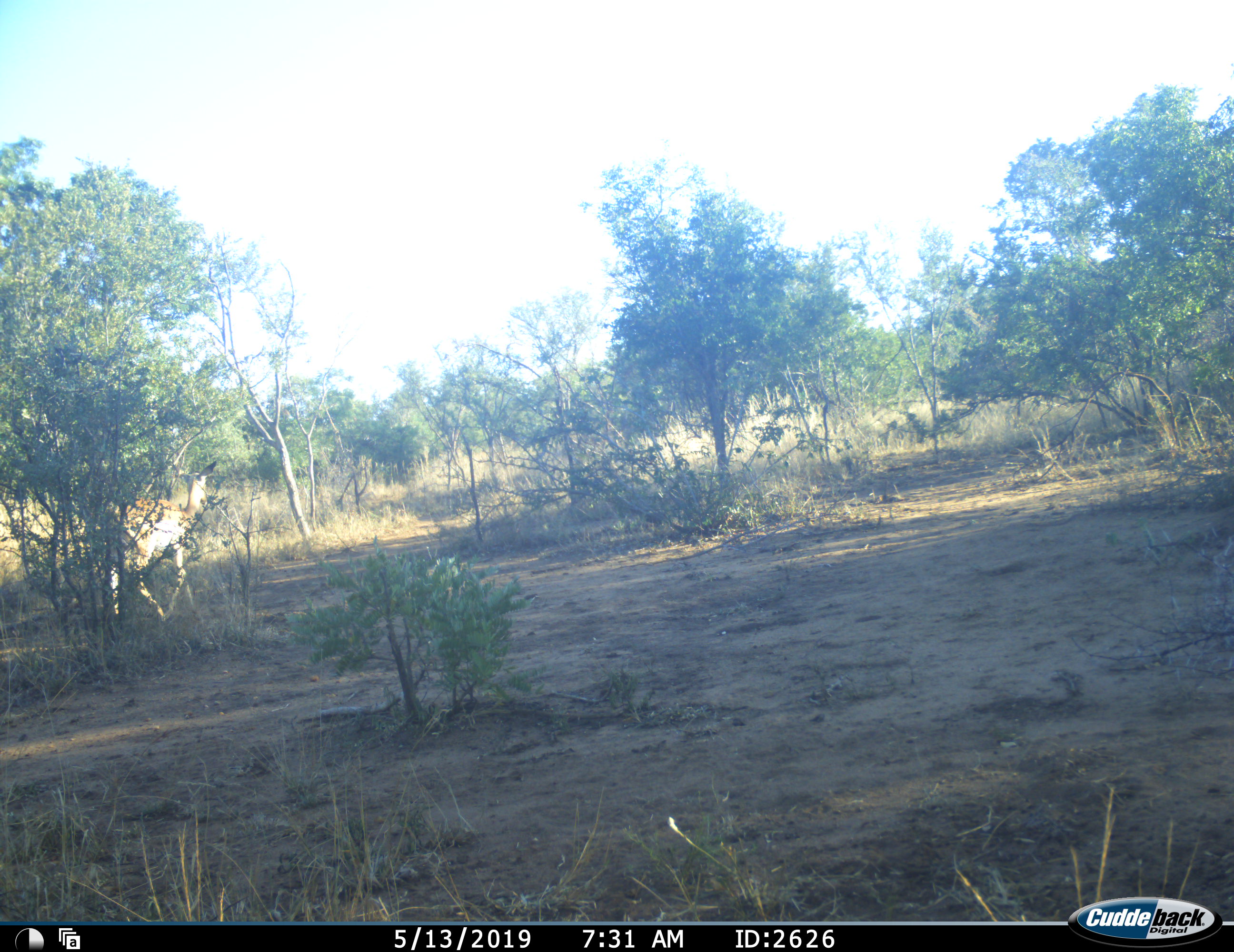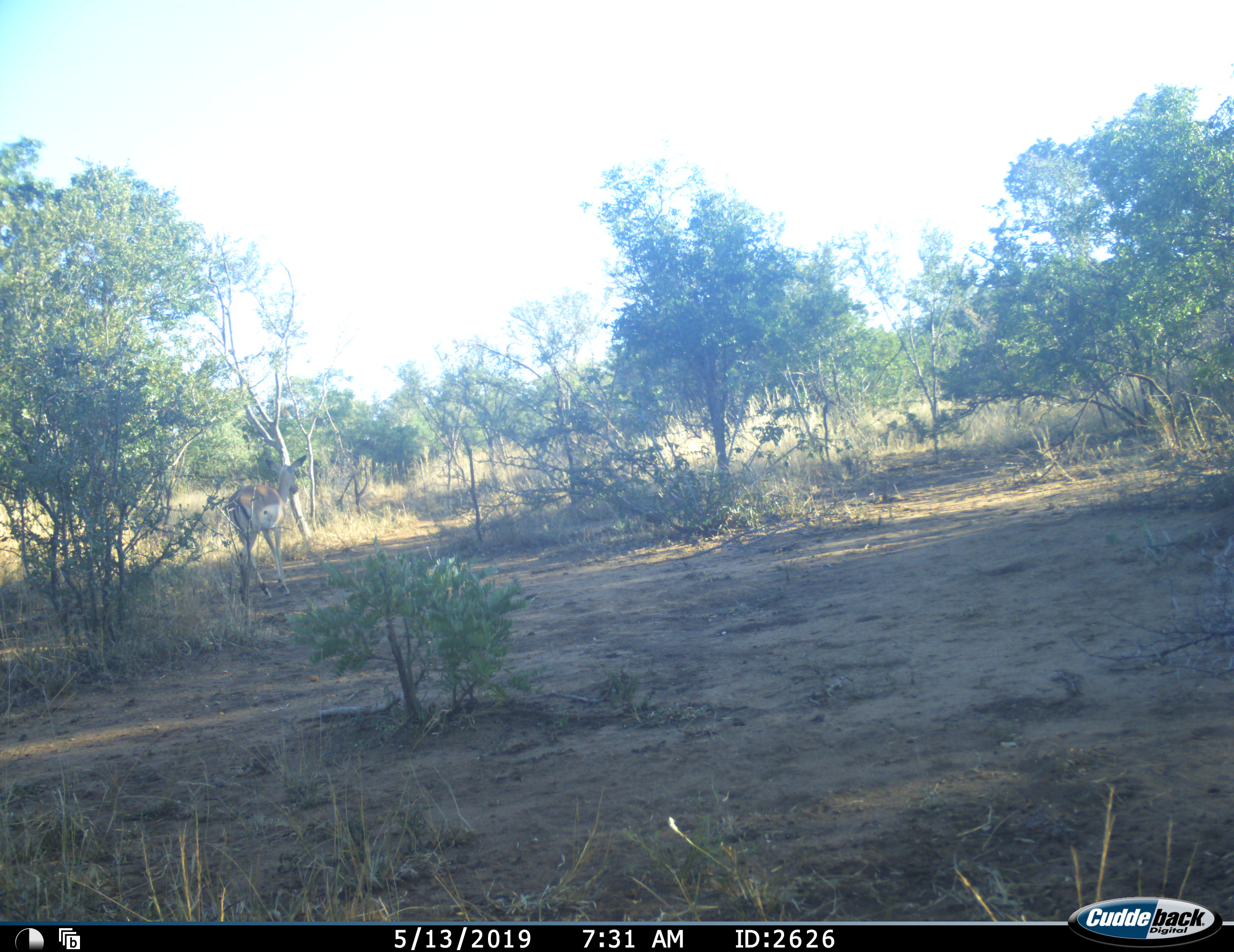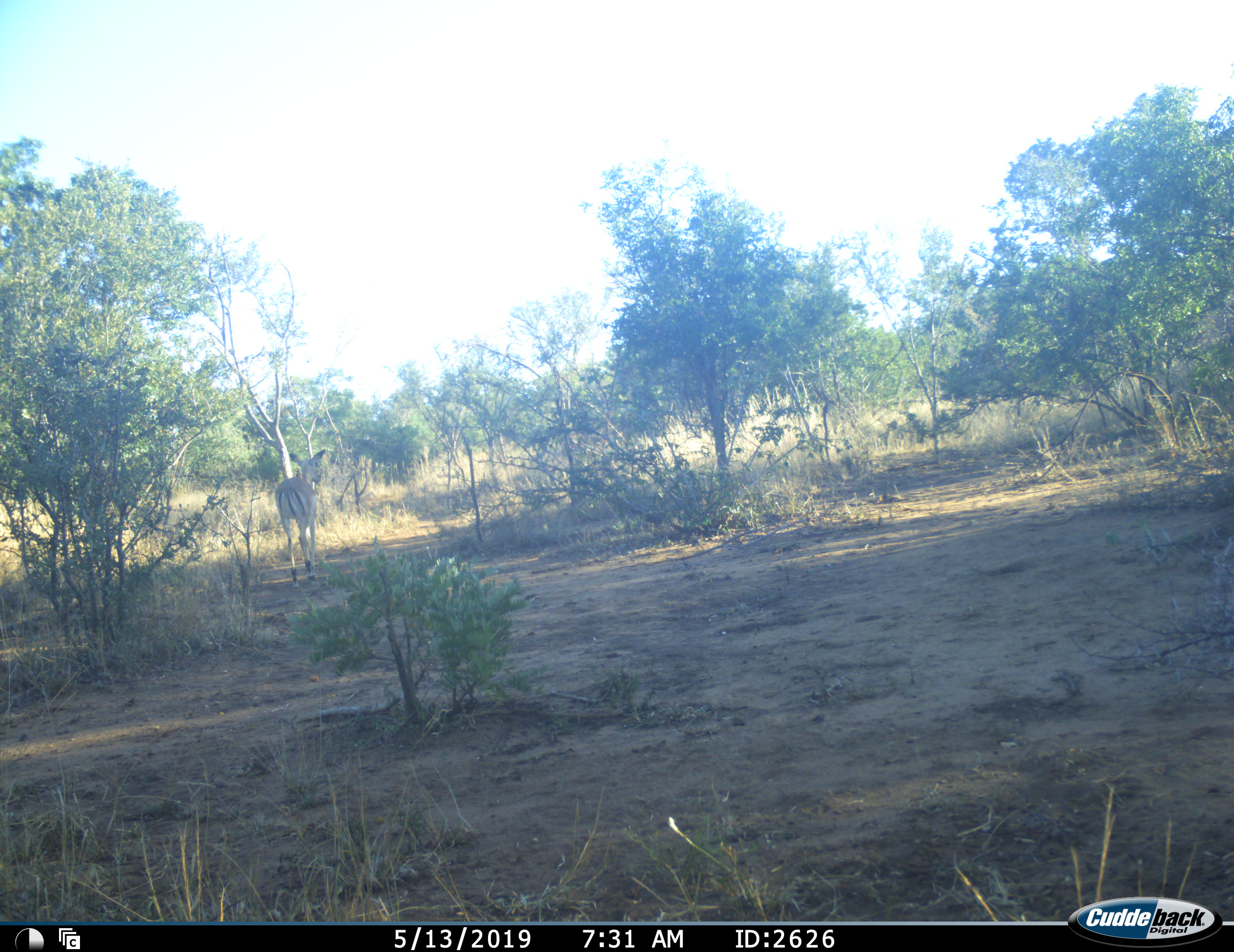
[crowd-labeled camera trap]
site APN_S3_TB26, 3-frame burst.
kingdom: Animalia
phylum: Chordata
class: Mammalia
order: Artiodactyla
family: Bovidae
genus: Aepyceros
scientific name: Aepyceros melampus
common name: impala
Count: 1.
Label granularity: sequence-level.